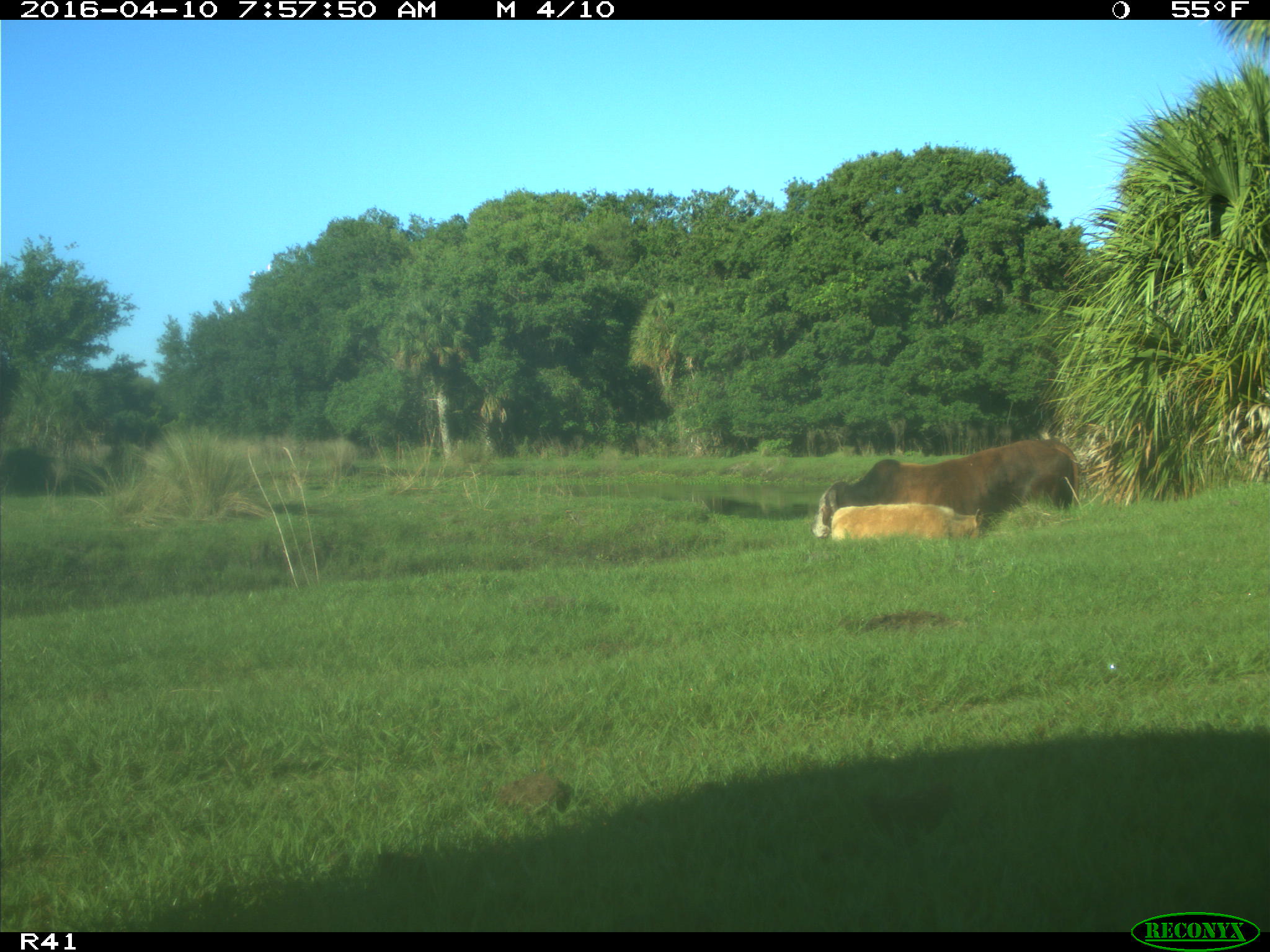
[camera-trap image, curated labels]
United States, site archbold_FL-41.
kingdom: Animalia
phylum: Chordata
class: Mammalia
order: Artiodactyla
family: Bovidae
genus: Bos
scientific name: Bos taurus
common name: domestic cow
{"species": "Bos taurus (domestic cow)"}